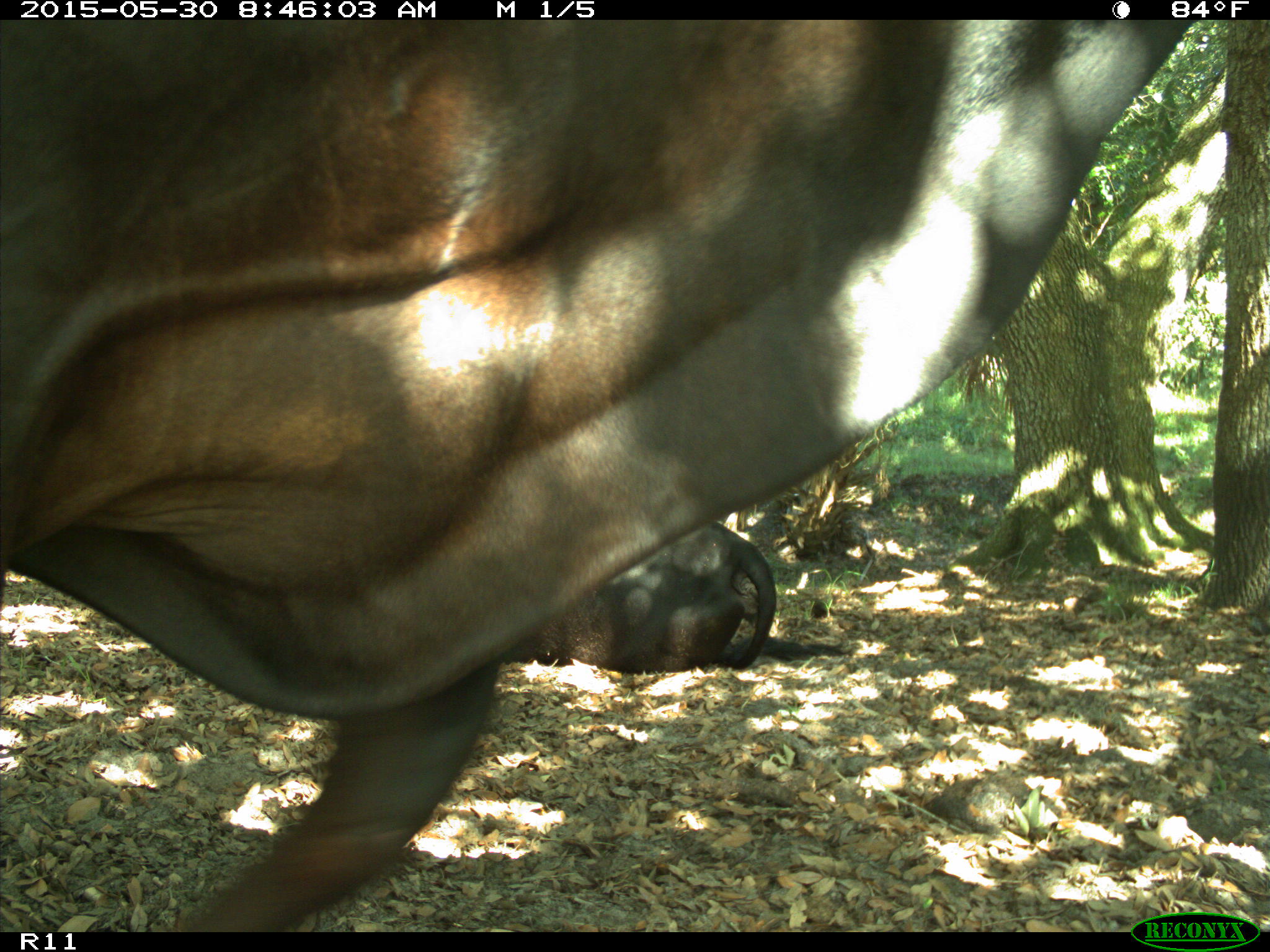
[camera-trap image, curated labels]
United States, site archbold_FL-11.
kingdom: Animalia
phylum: Chordata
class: Mammalia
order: Artiodactyla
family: Bovidae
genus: Bos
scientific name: Bos taurus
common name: domestic cow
Bos taurus (domestic cow).